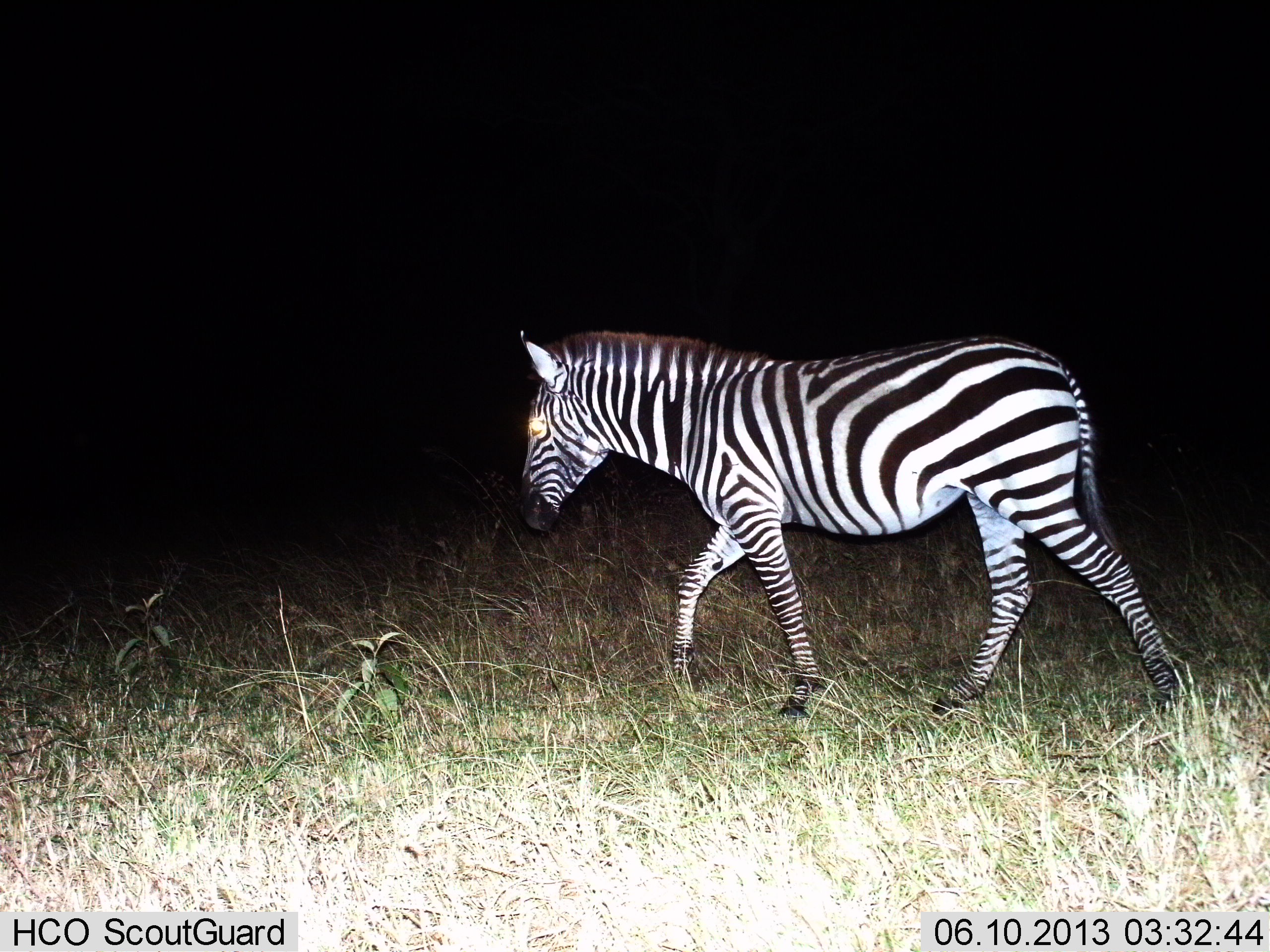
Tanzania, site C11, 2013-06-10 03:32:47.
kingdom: Animalia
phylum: Chordata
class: Mammalia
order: Perissodactyla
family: Equidae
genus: Equus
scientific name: Equus quagga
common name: plains zebra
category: zebra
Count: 1.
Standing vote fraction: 12%.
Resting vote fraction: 0%.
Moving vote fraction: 100%.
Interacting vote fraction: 0%.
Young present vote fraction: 3%.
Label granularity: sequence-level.